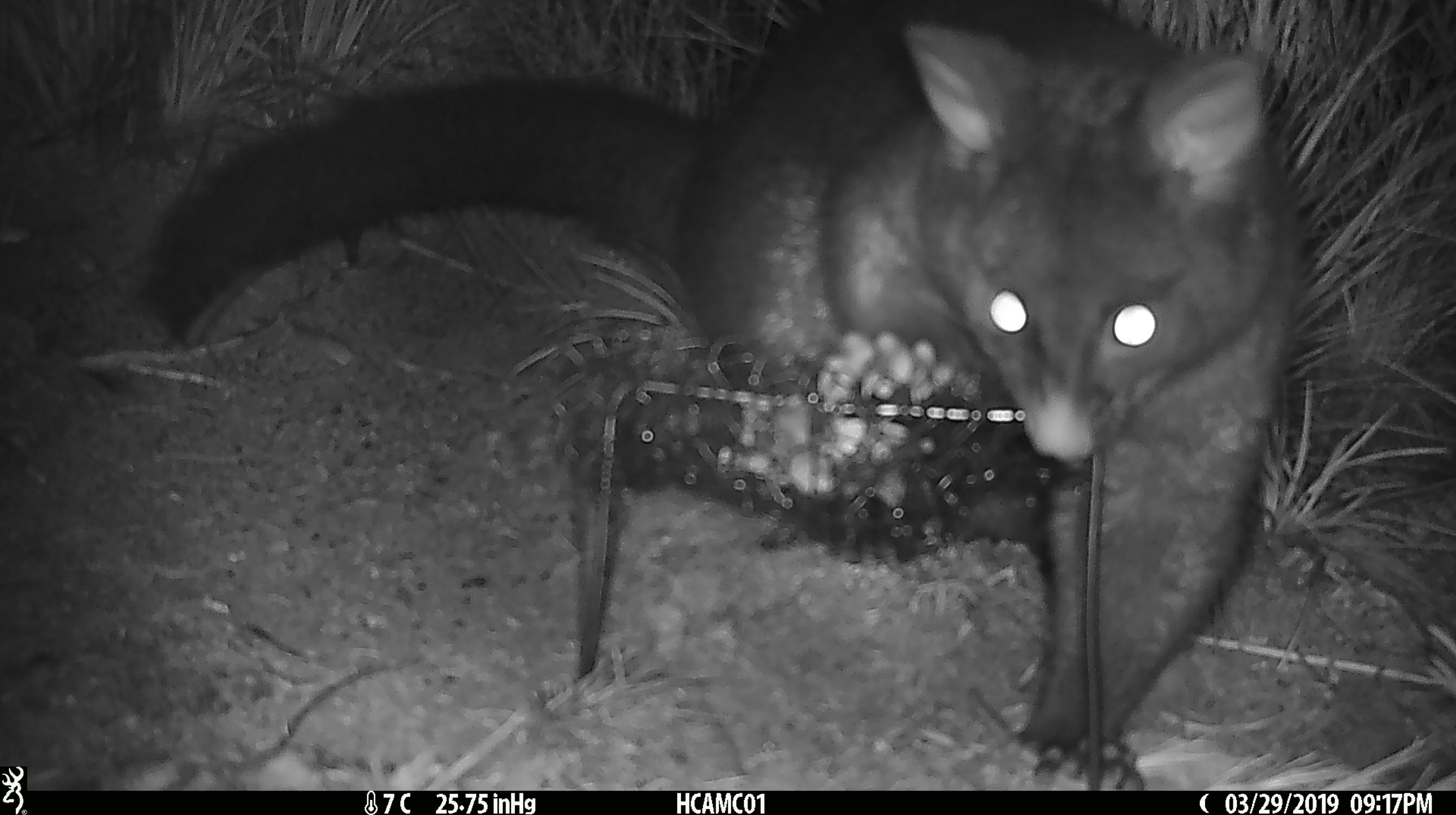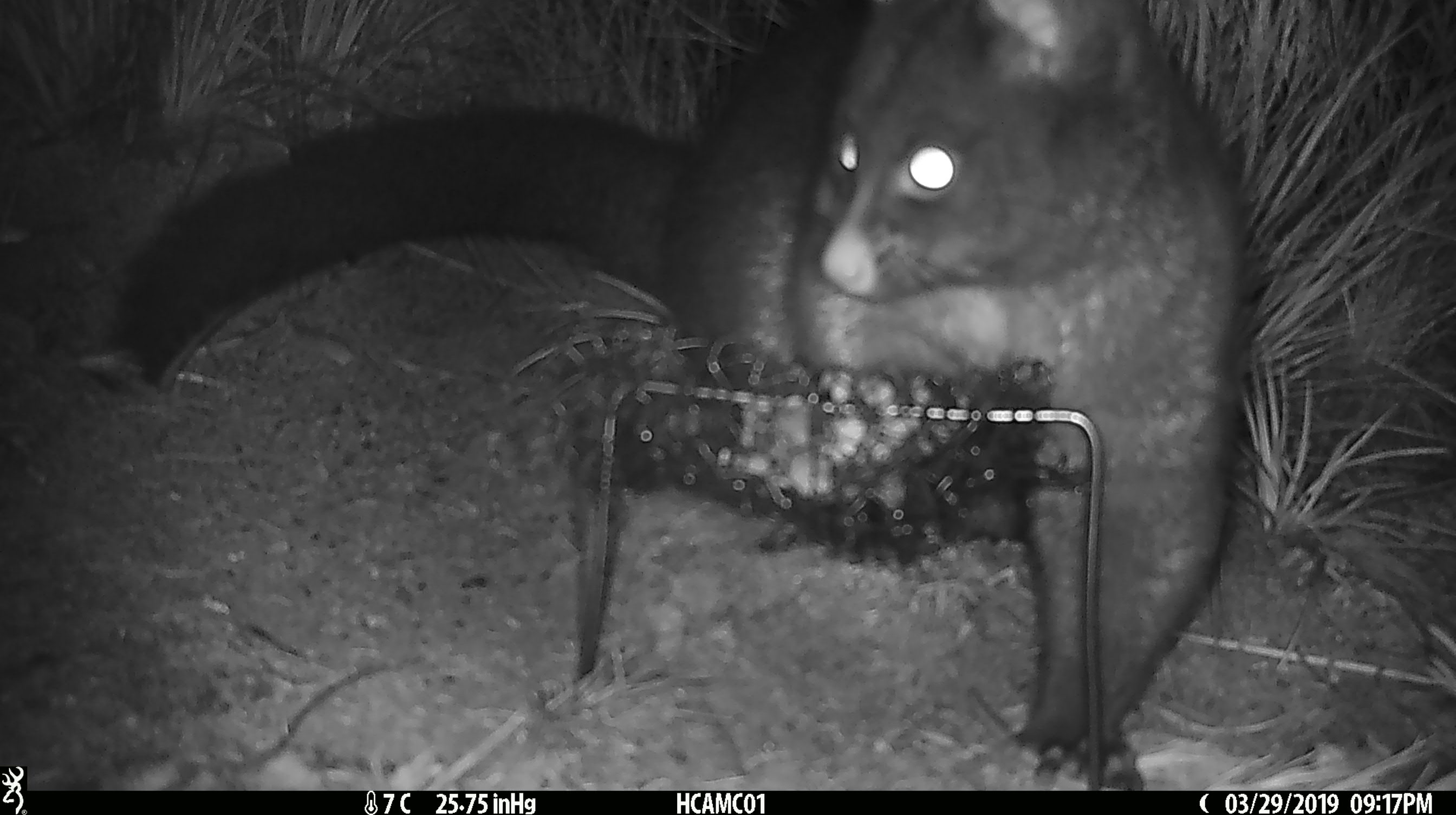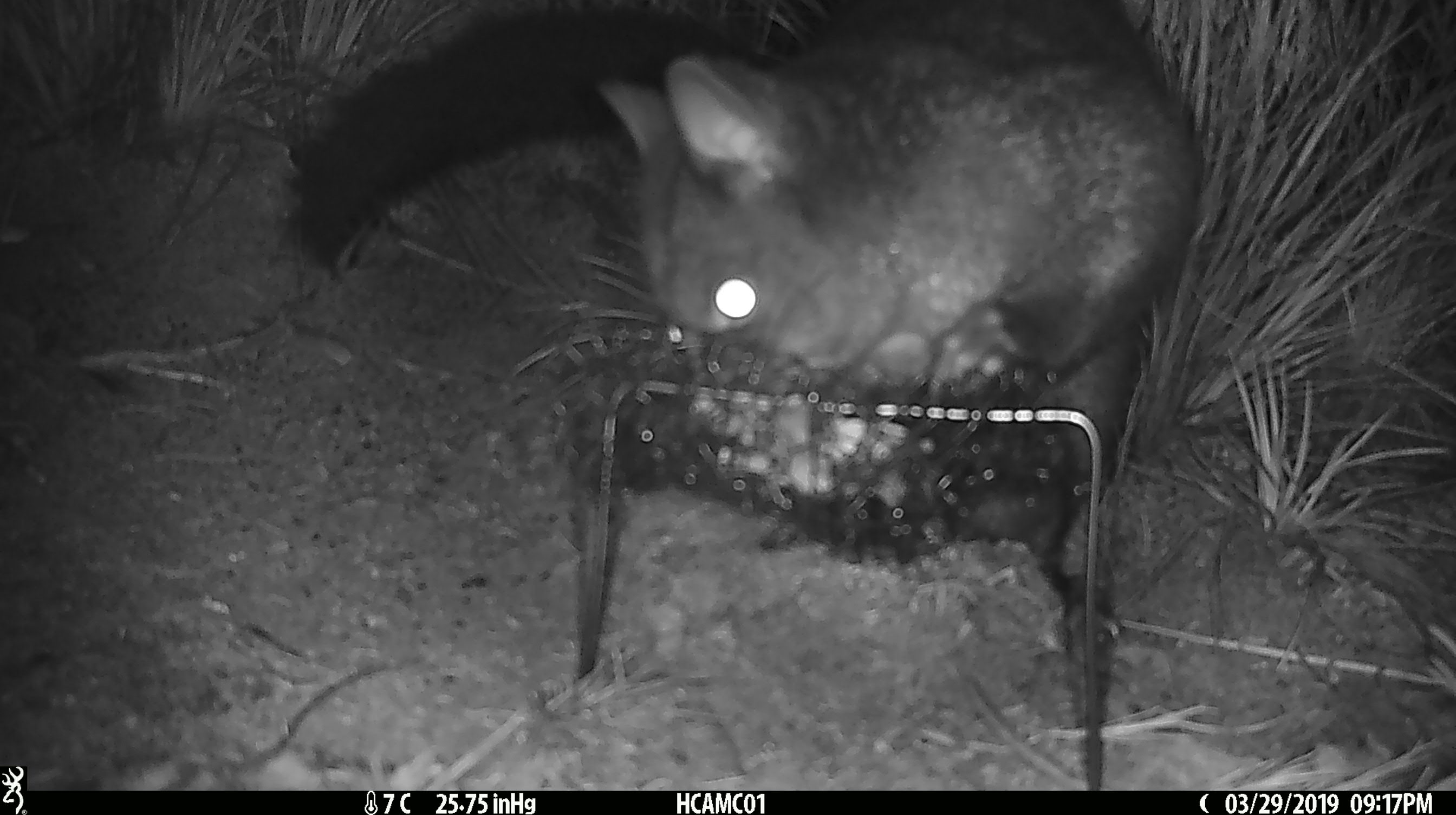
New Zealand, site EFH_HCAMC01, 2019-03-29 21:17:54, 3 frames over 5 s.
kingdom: Animalia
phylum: Chordata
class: Mammalia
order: Diprotodontia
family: Phalangeridae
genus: Trichosurus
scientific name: Trichosurus vulpecula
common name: common brushtail possum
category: possum